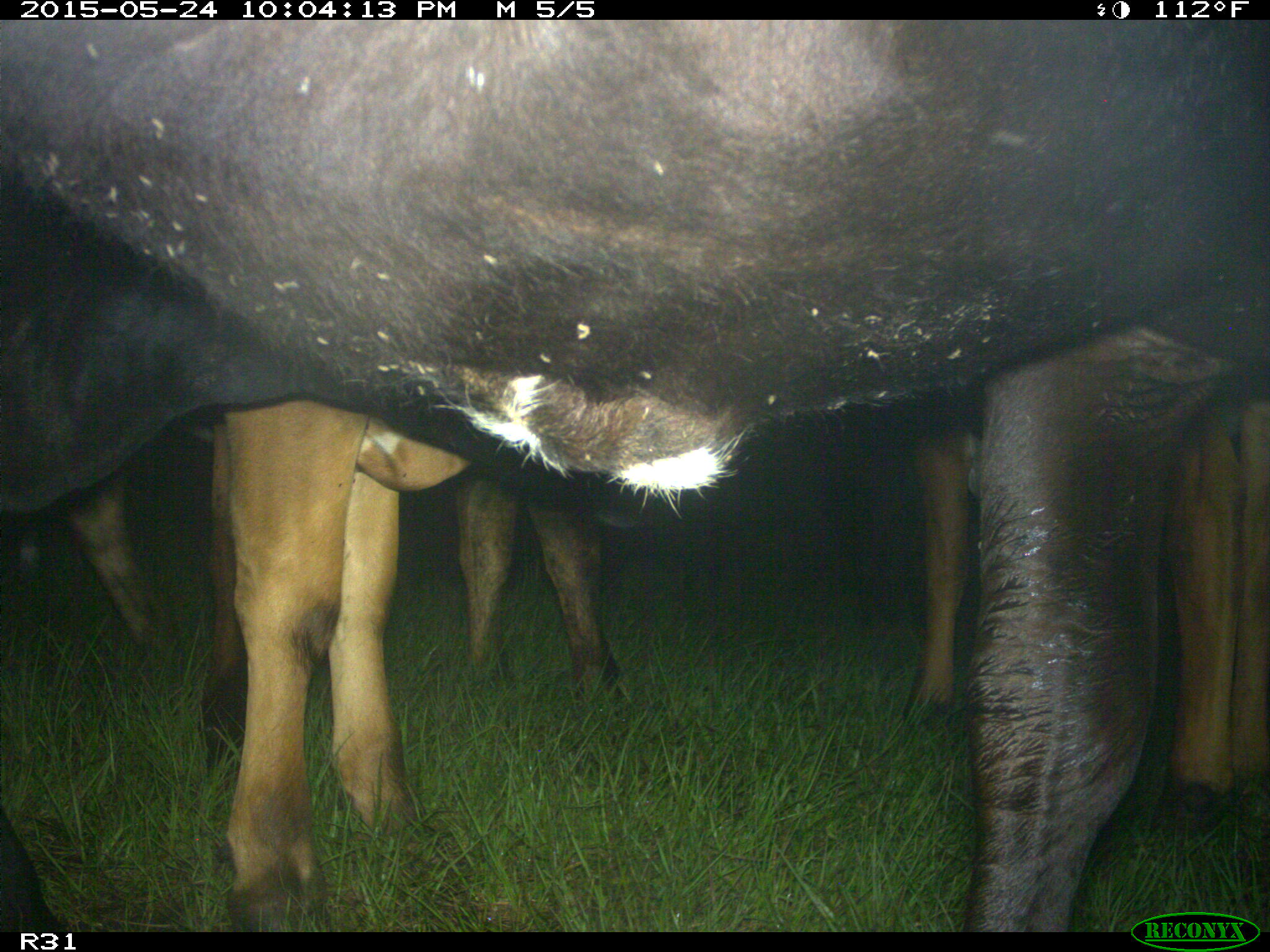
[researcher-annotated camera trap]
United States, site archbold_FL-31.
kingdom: Animalia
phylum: Chordata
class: Mammalia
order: Artiodactyla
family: Bovidae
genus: Bos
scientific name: Bos taurus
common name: domestic cow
Bos taurus (domestic cow).